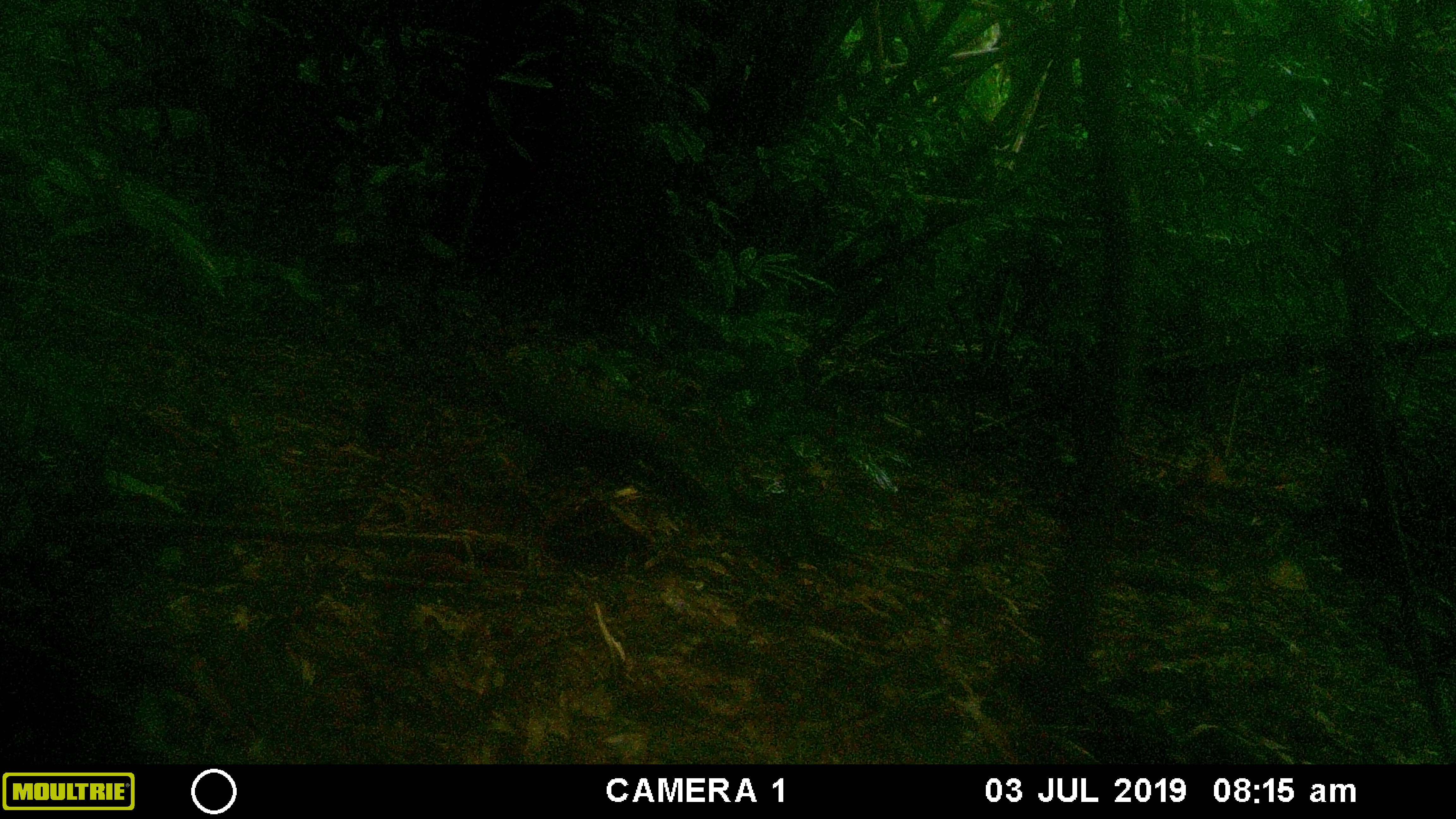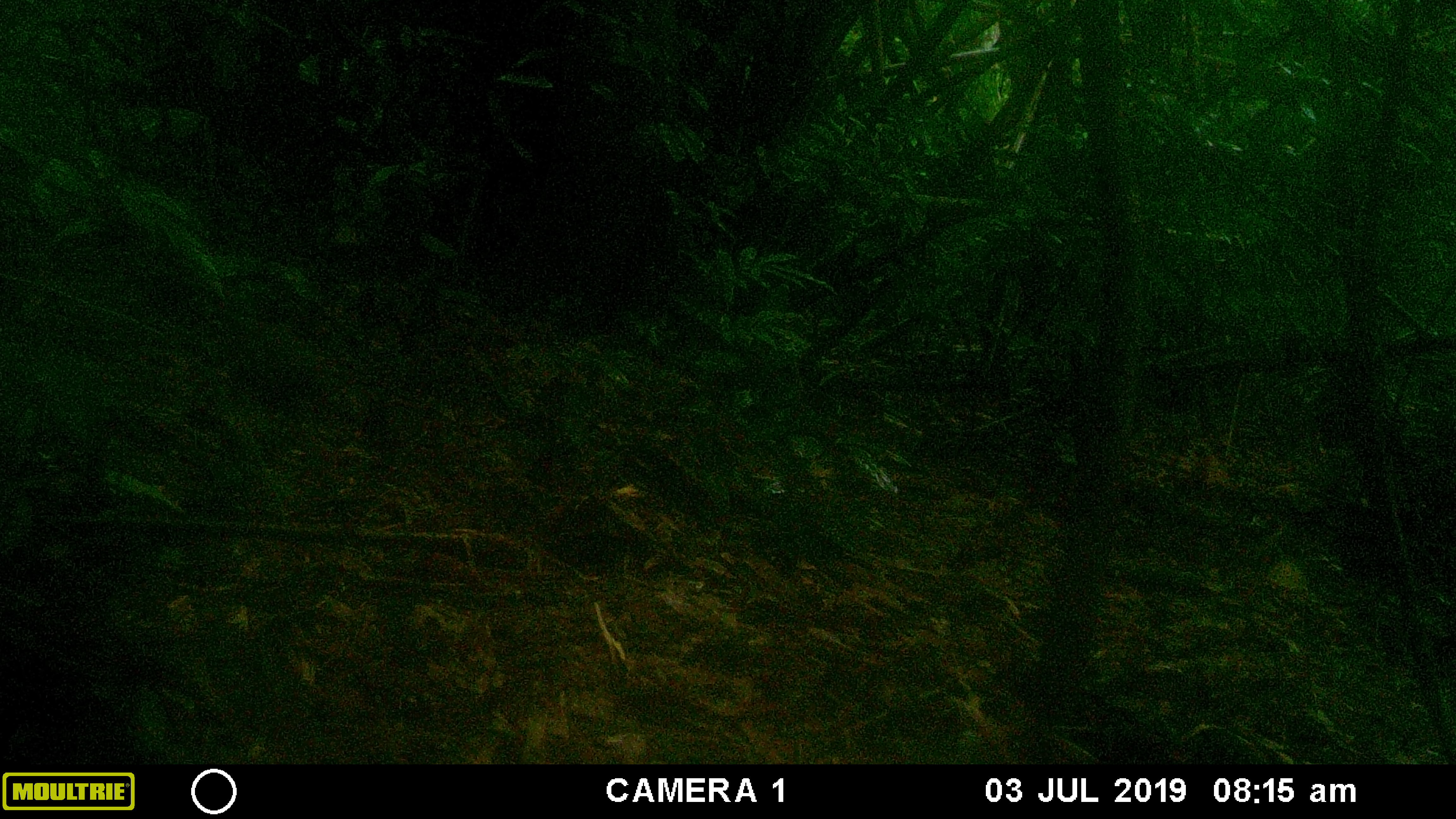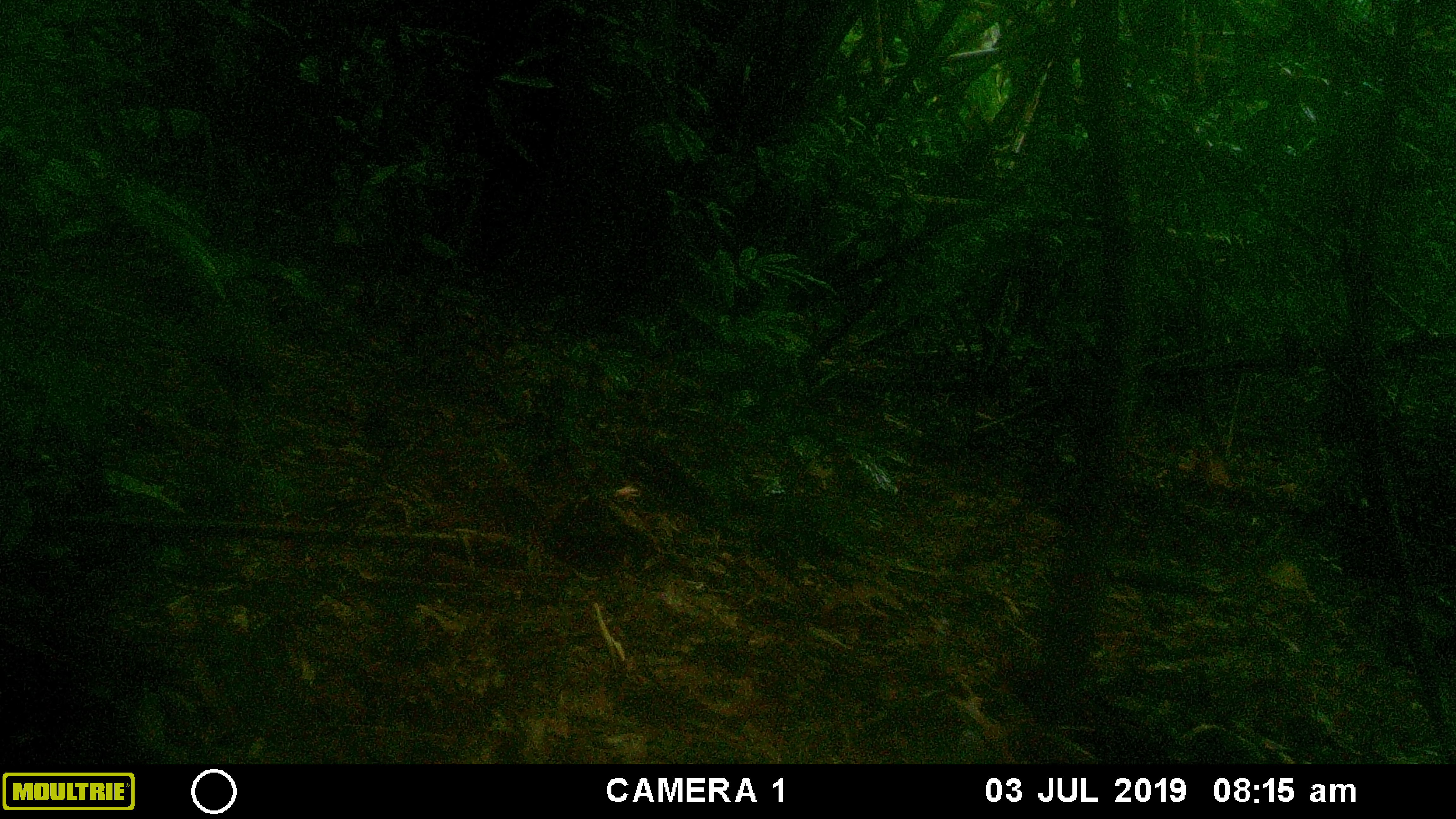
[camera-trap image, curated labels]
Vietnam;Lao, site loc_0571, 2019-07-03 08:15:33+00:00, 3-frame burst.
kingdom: Animalia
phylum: Chordata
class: Aves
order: Galliformes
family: Phasianidae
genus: Polyplectron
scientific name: Polyplectron bicalcaratum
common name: gray peacock-pheasant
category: grey peacock pheasant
Grey peacock pheasant (gray peacock-pheasant) (Polyplectron bicalcaratum). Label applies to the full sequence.